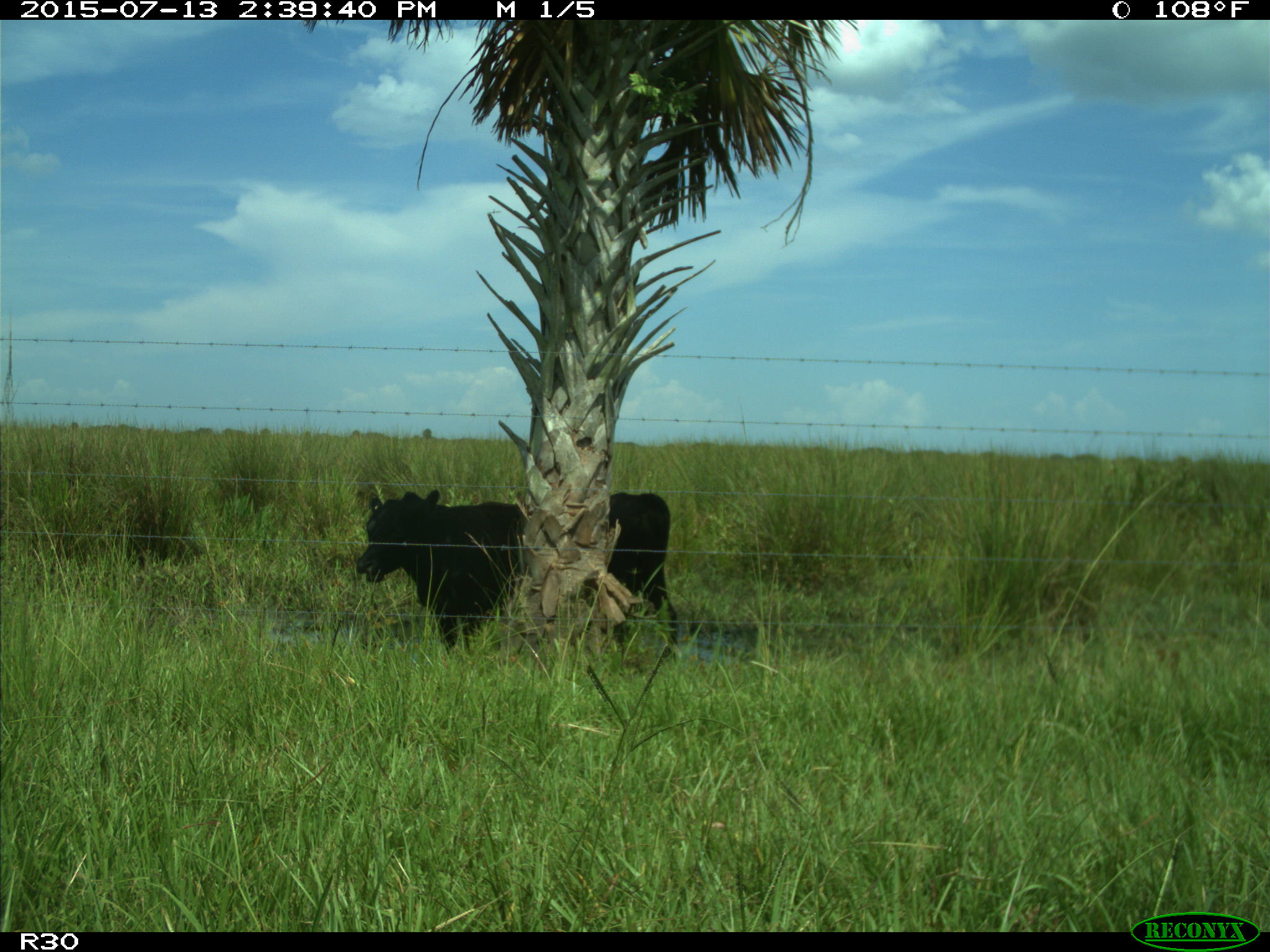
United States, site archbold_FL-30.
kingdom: Animalia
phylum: Chordata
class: Mammalia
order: Artiodactyla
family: Bovidae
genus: Bos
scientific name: Bos taurus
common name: domestic cow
Bos taurus (domestic cow).